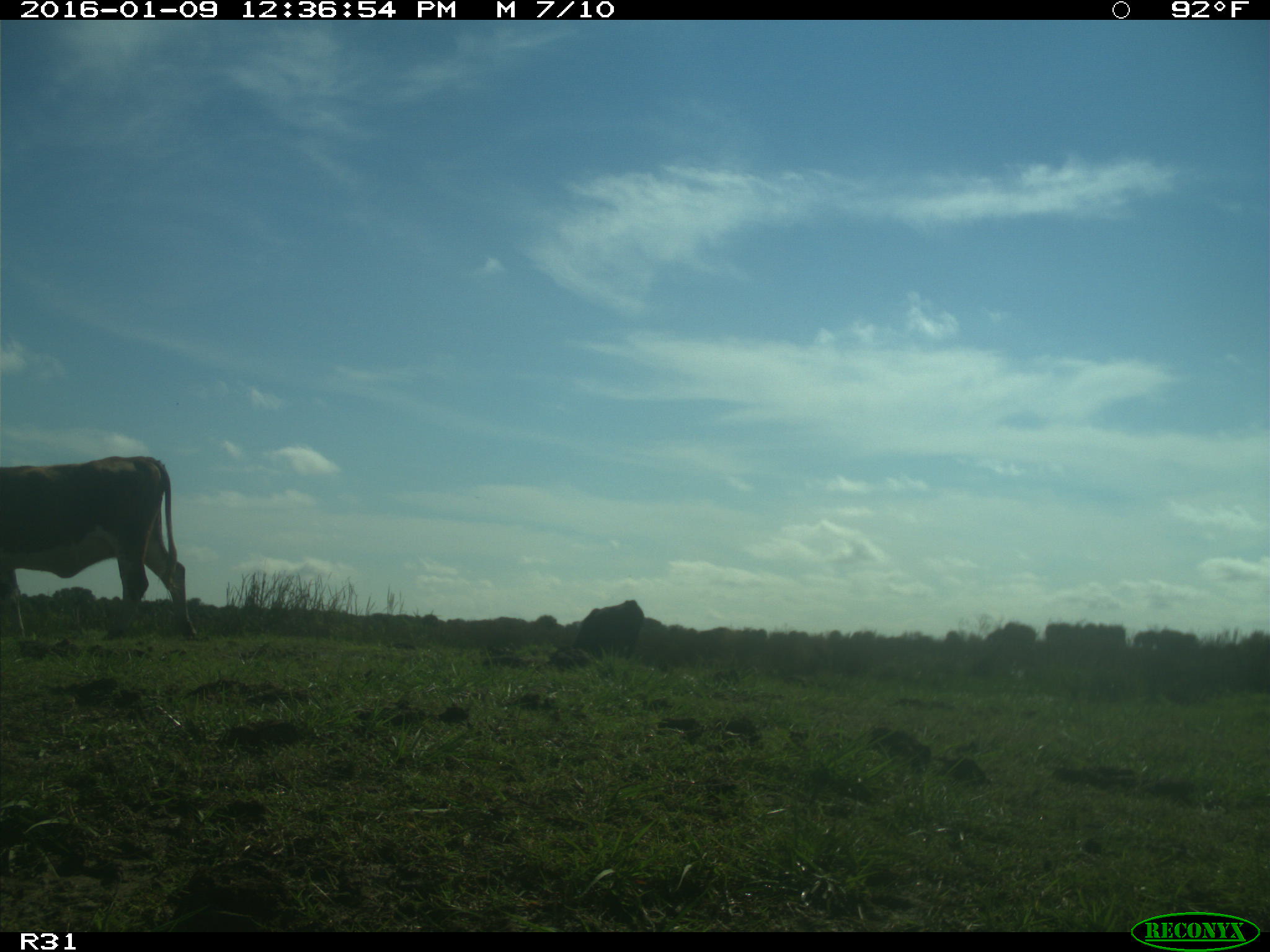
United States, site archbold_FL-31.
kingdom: Animalia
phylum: Chordata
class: Mammalia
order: Artiodactyla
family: Bovidae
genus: Bos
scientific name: Bos taurus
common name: domestic cow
Bos taurus (domestic cow).